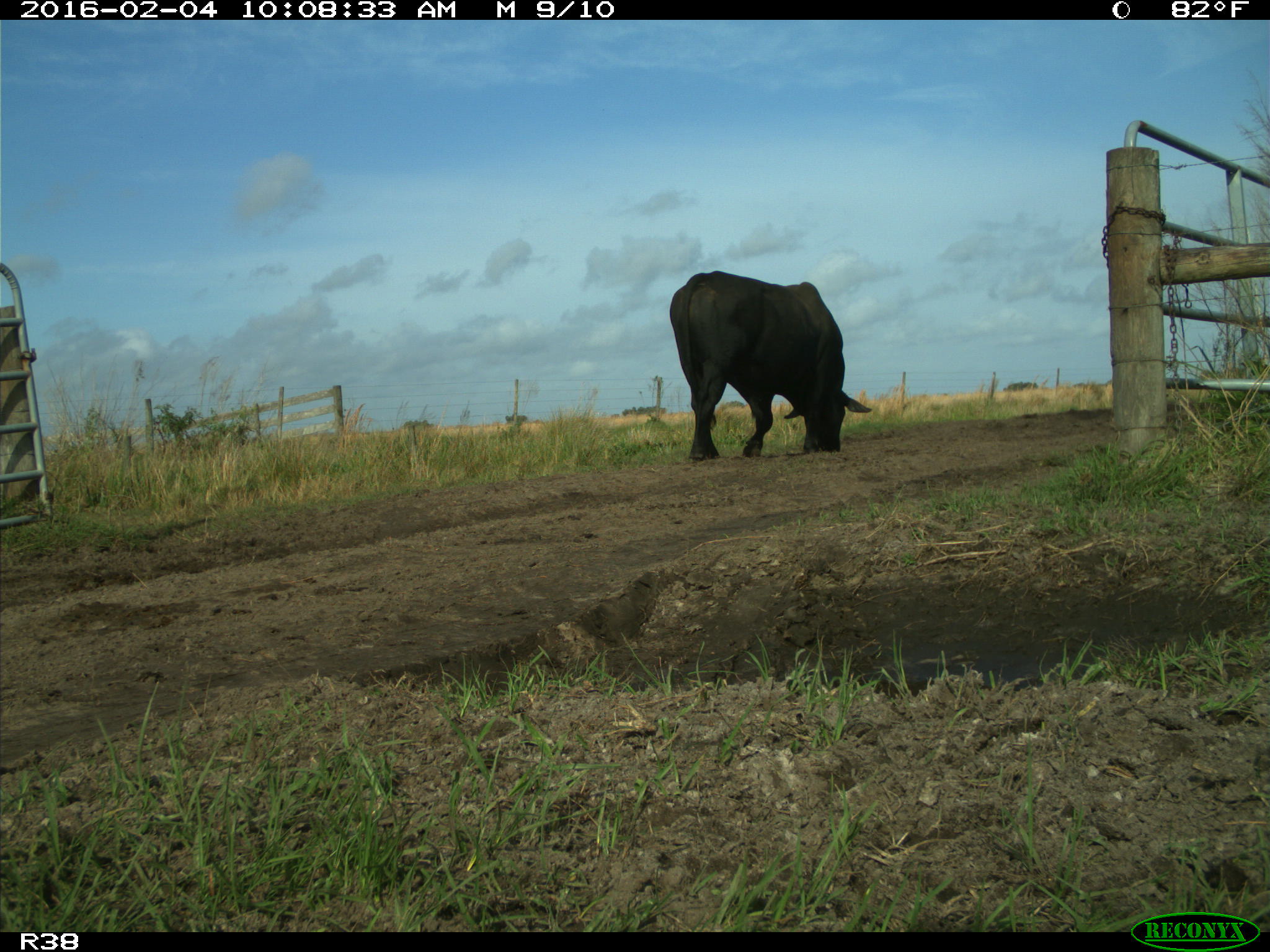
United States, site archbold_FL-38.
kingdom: Animalia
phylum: Chordata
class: Mammalia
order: Artiodactyla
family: Bovidae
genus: Bos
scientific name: Bos taurus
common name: domestic cow